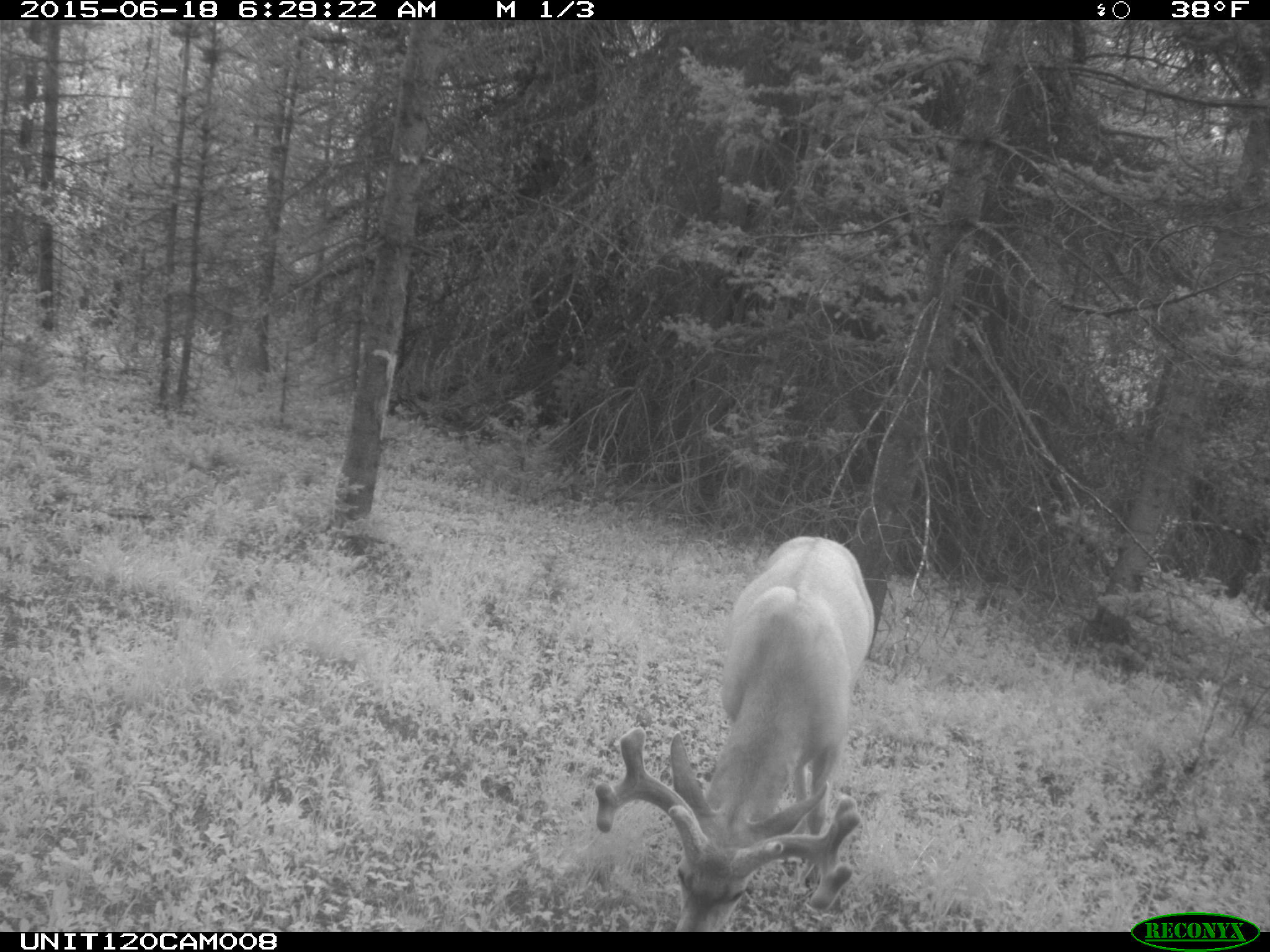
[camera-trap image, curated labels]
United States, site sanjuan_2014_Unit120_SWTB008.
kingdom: Animalia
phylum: Chordata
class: Mammalia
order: Artiodactyla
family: Cervidae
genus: Odocoileus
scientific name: Odocoileus hemionus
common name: mule deer